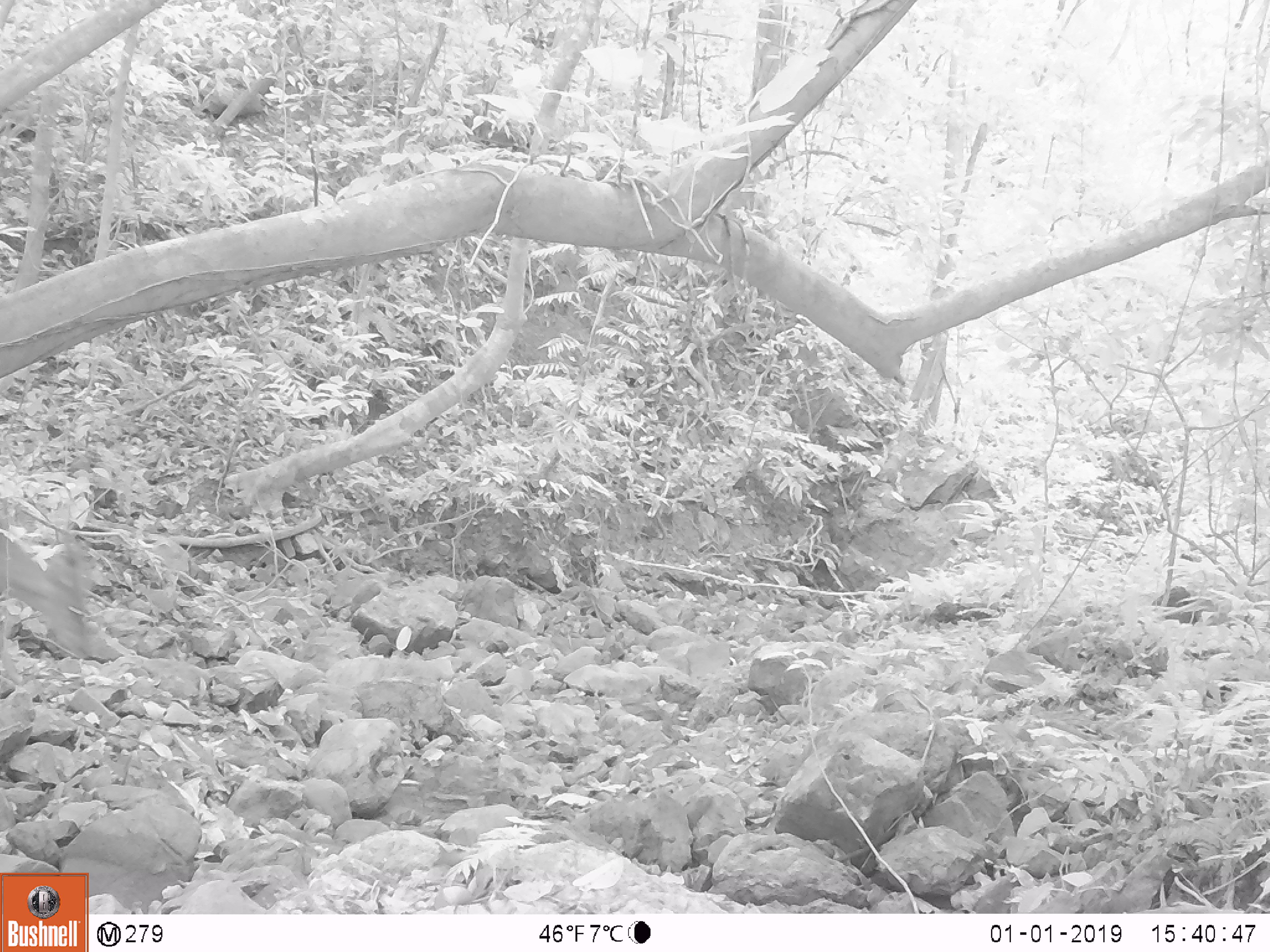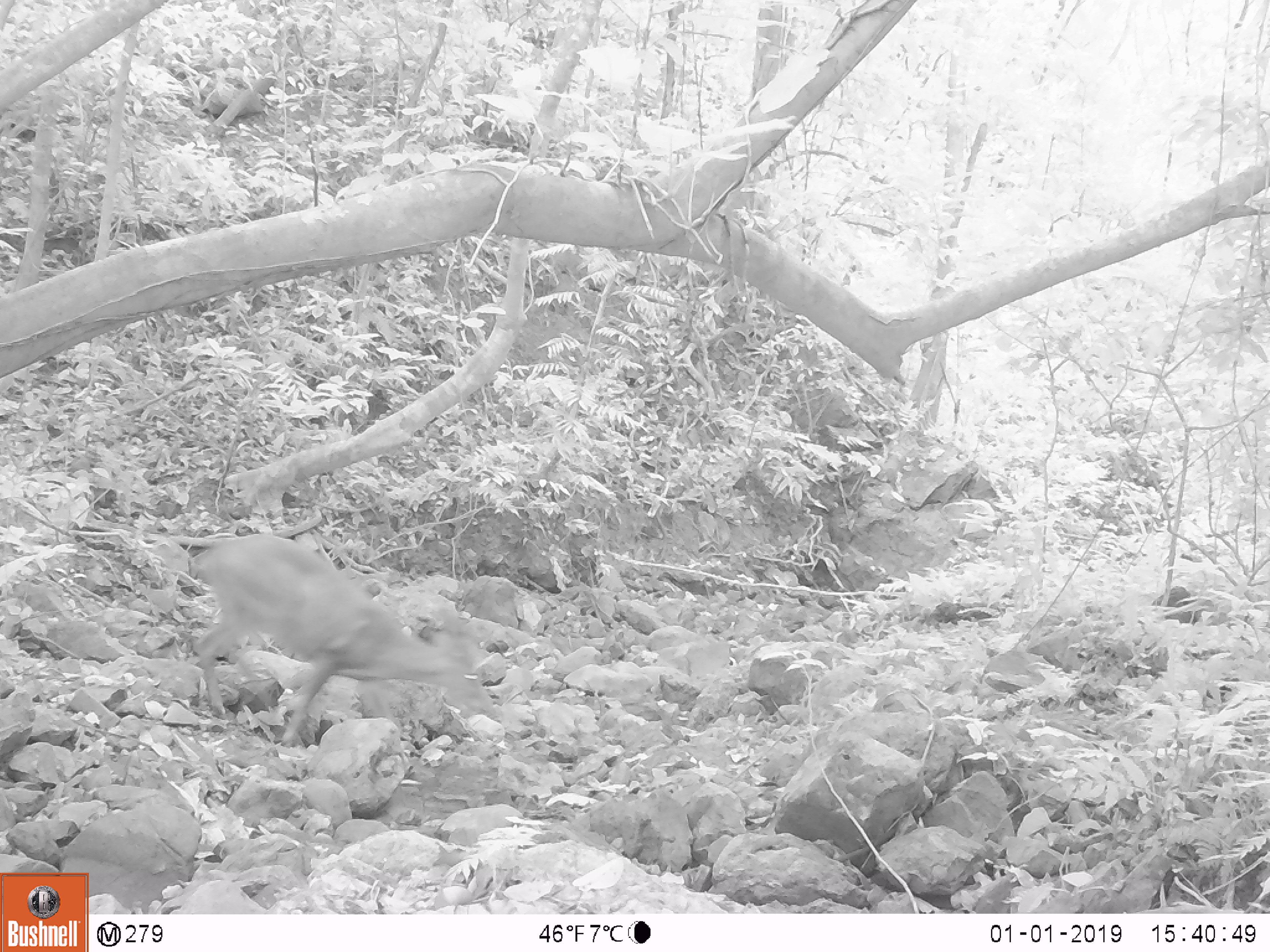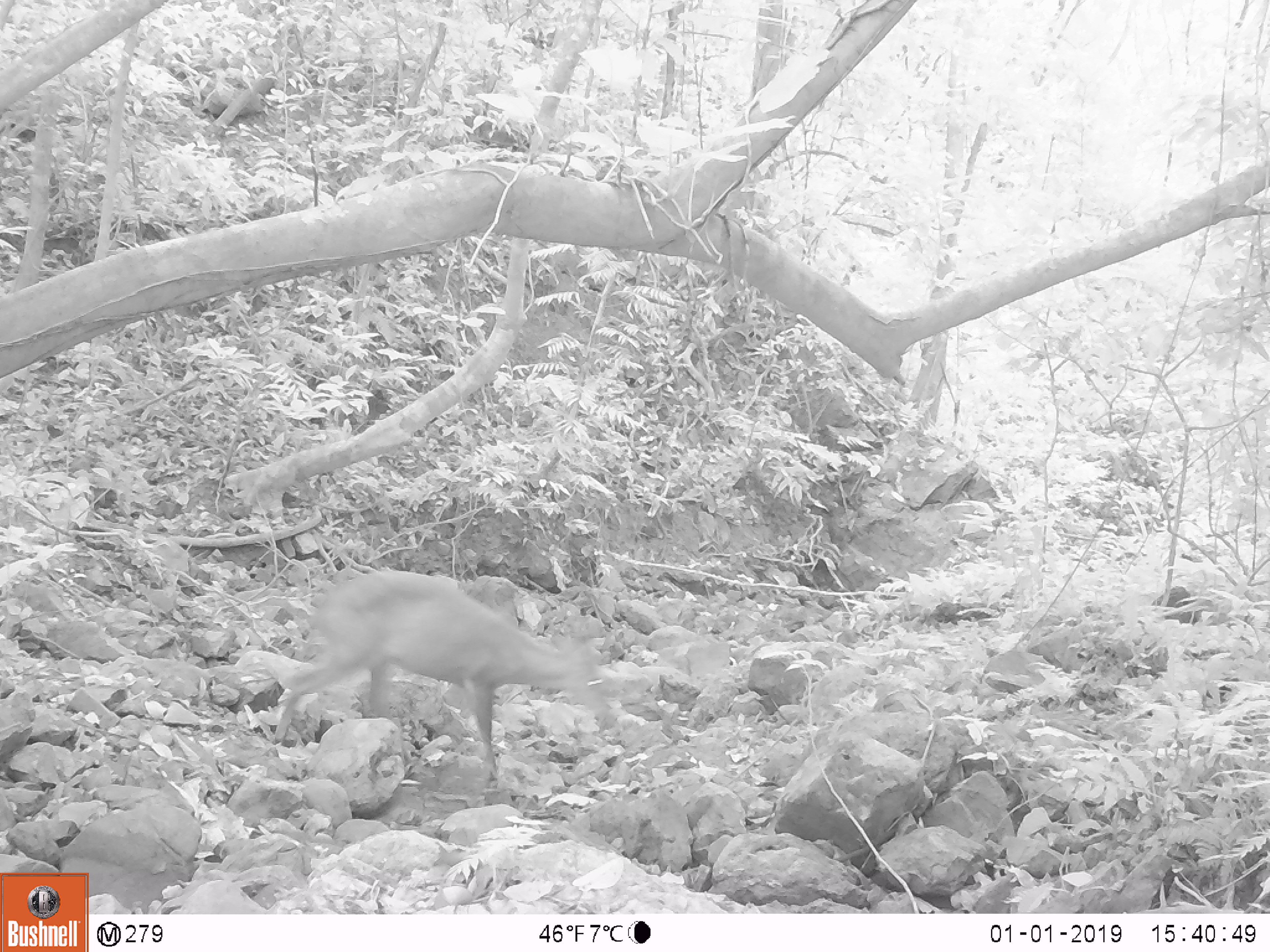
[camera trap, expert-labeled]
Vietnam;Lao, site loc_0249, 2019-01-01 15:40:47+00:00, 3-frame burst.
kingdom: Animalia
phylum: Chordata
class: Mammalia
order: Artiodactyla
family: Cervidae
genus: Muntiacus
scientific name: Muntiacus vuquangensis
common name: large-antlered muntjac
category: large antlered muntjac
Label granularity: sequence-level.